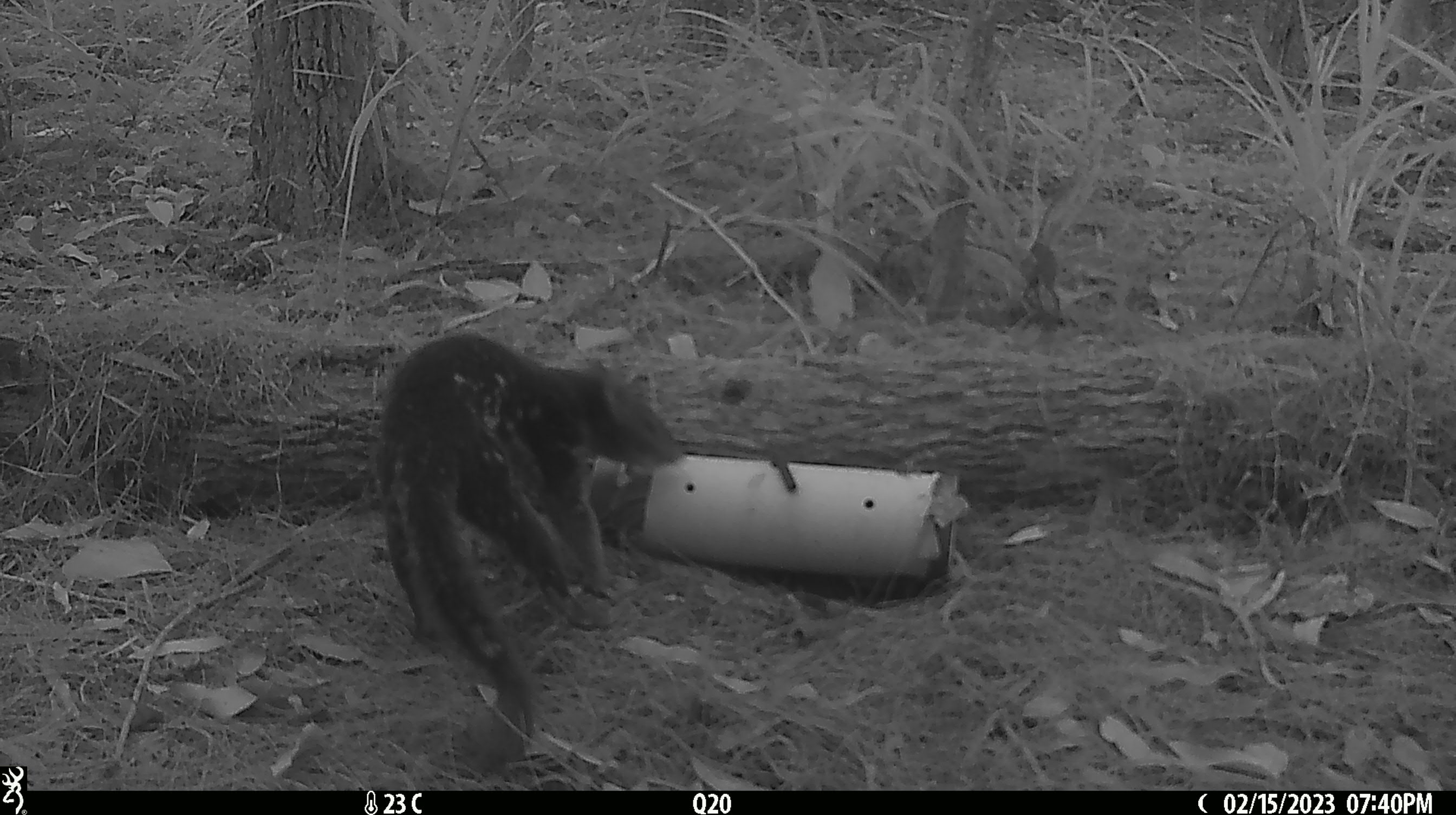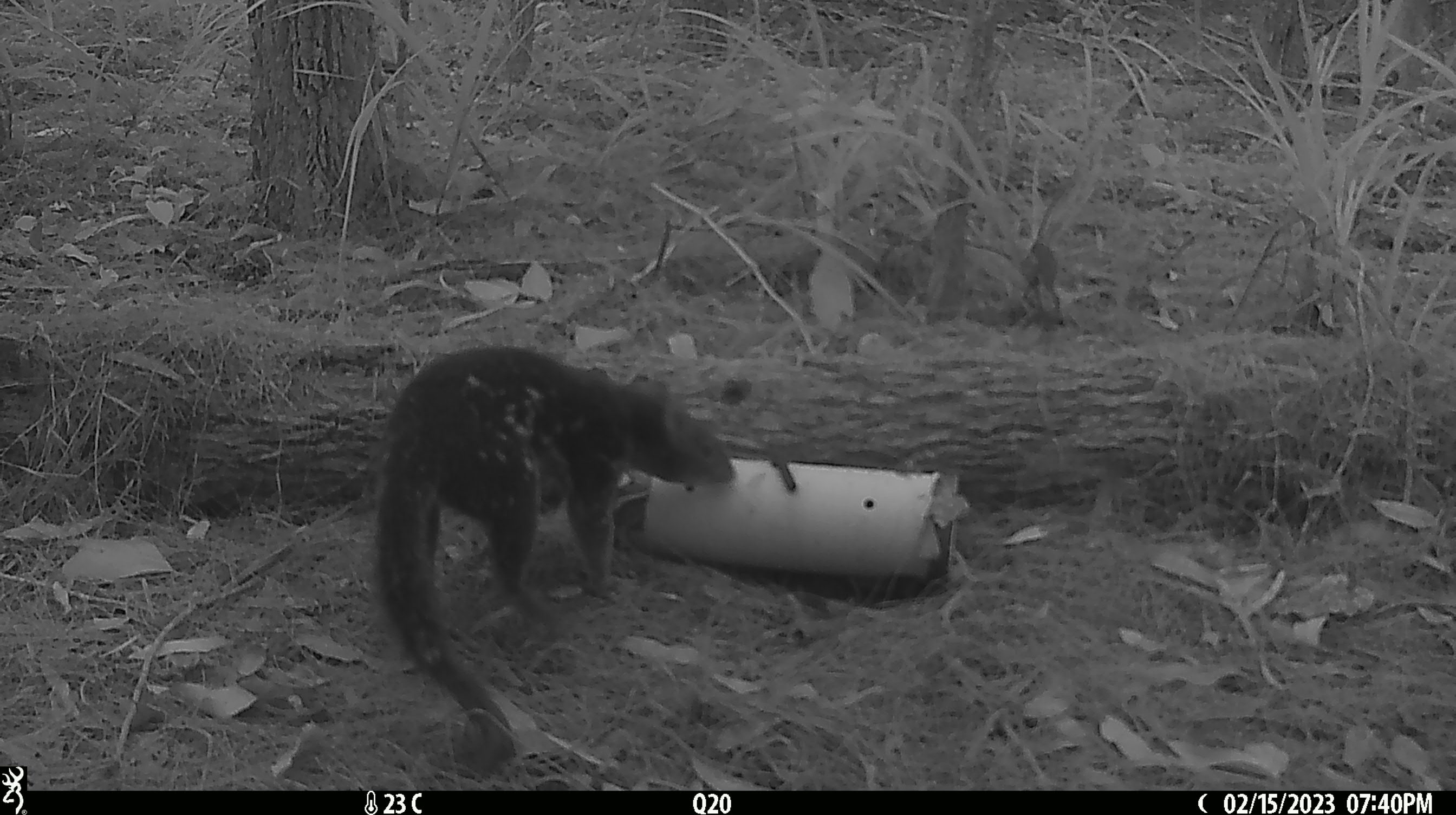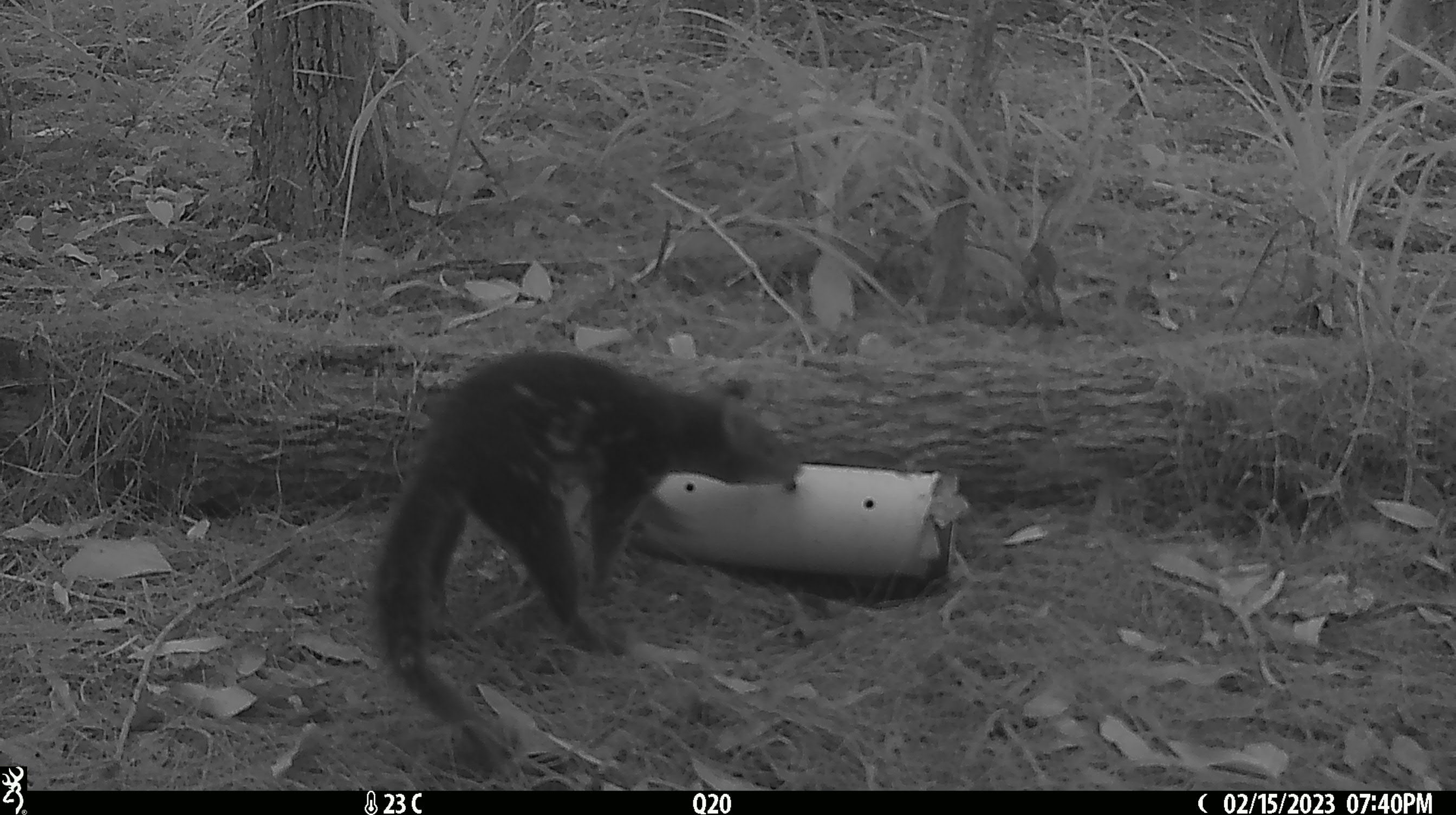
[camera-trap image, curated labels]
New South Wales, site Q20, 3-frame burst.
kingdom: Animalia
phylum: Chordata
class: Mammalia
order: Dasyuromorphia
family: Dasyuridae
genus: Dasyurus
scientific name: Dasyurus maculatus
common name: spotted-tailed quoll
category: quoll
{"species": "quoll (spotted-tailed quoll) (Dasyurus maculatus)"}